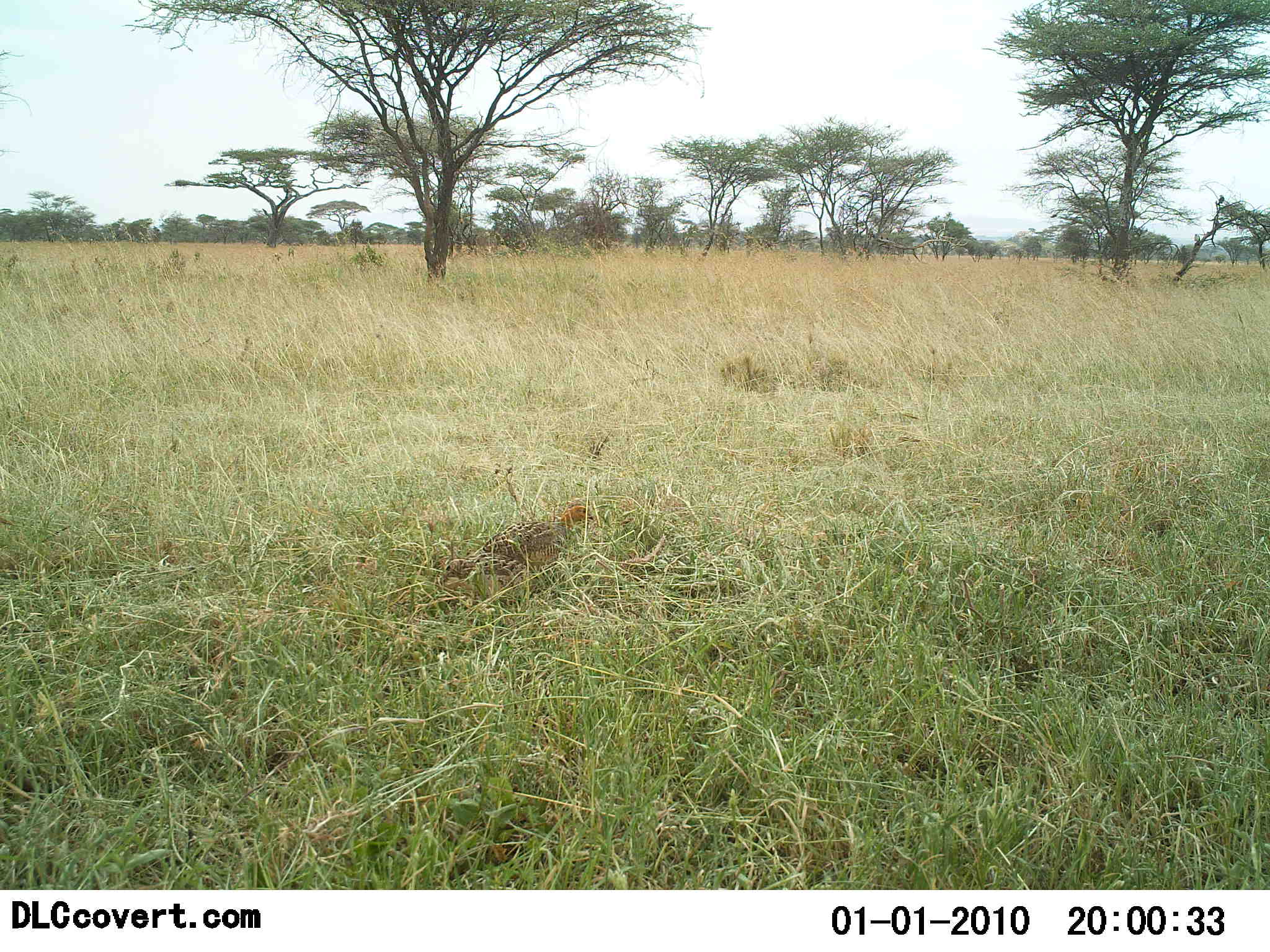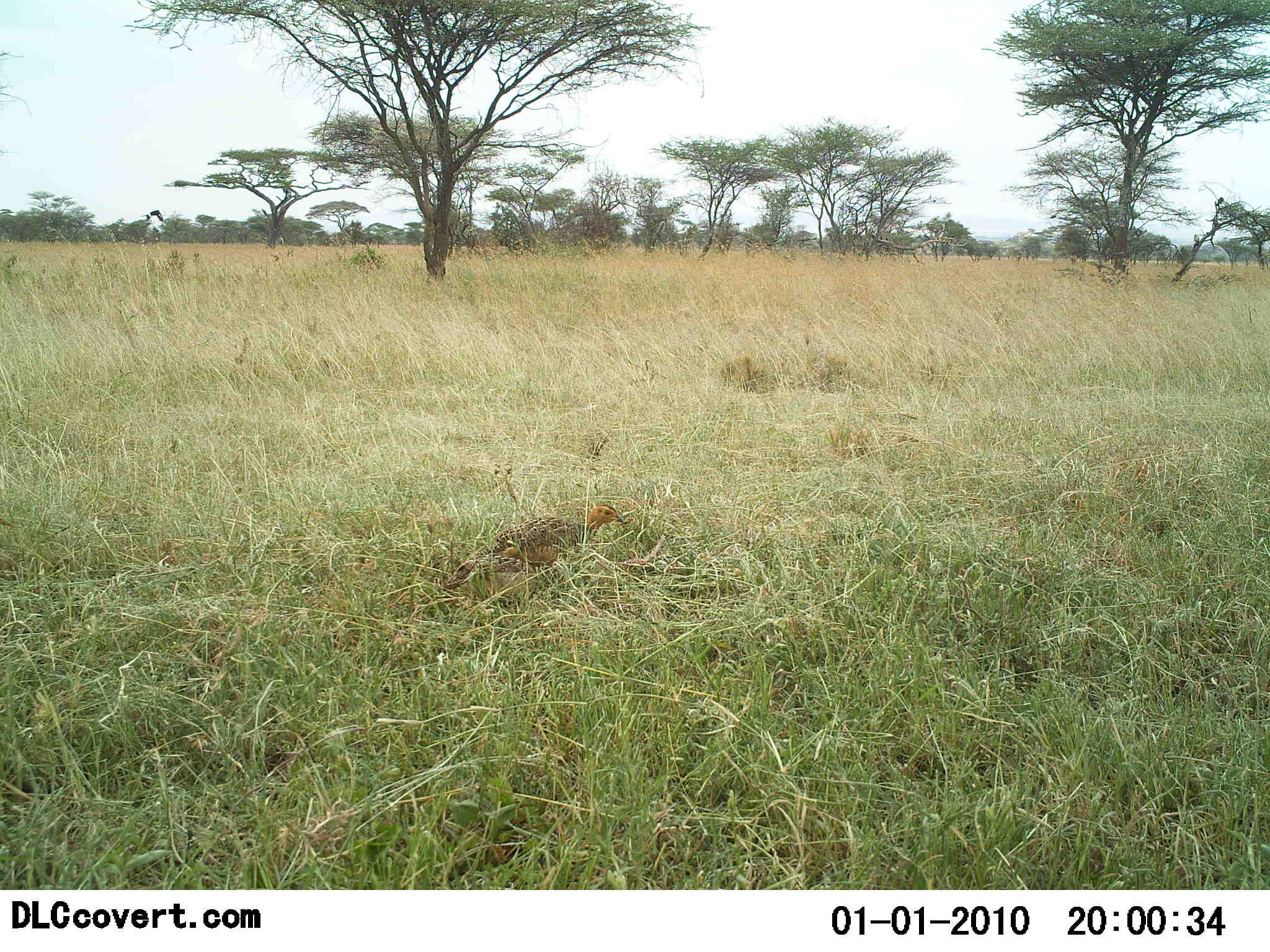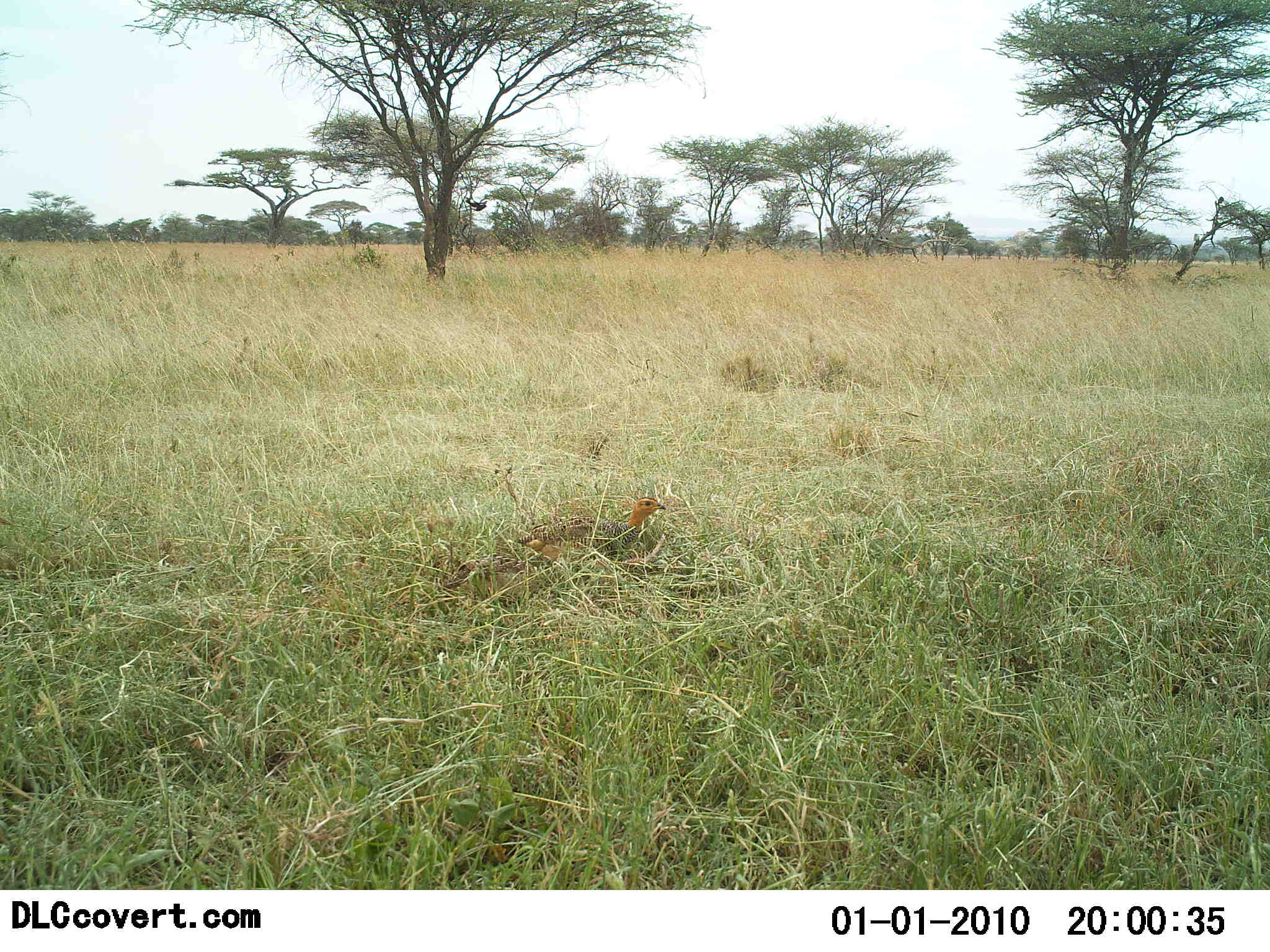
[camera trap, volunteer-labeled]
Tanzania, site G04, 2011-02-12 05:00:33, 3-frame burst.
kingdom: Animalia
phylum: Chordata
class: Aves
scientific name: Aves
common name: bird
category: otherbird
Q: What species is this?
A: Otherbird (bird) (Aves).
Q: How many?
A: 1.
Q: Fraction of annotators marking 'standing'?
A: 20%.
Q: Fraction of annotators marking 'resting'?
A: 20%.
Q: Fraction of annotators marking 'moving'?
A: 60%.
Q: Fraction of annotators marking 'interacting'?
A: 0%.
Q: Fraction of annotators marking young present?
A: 0%.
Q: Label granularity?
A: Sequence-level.